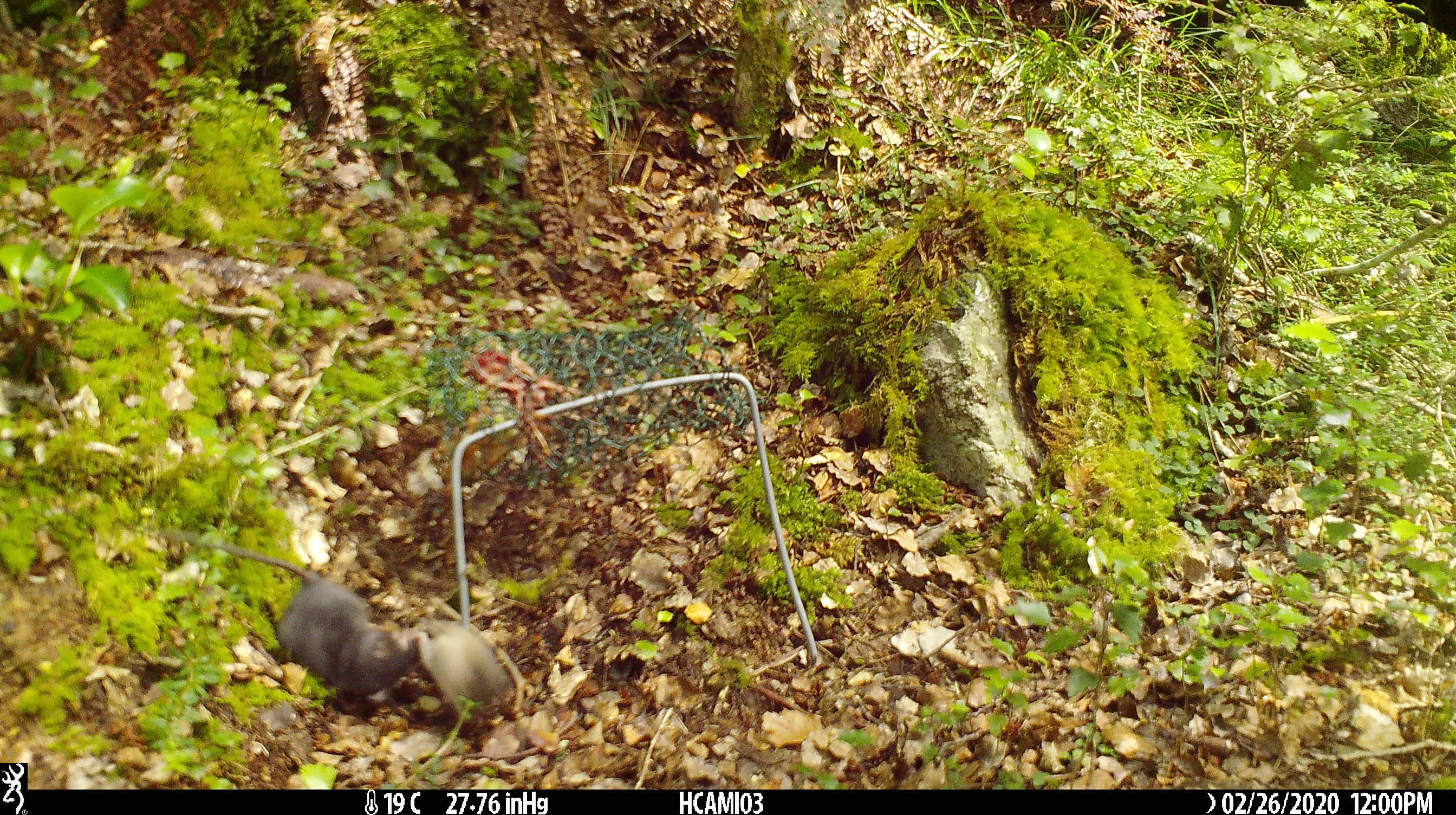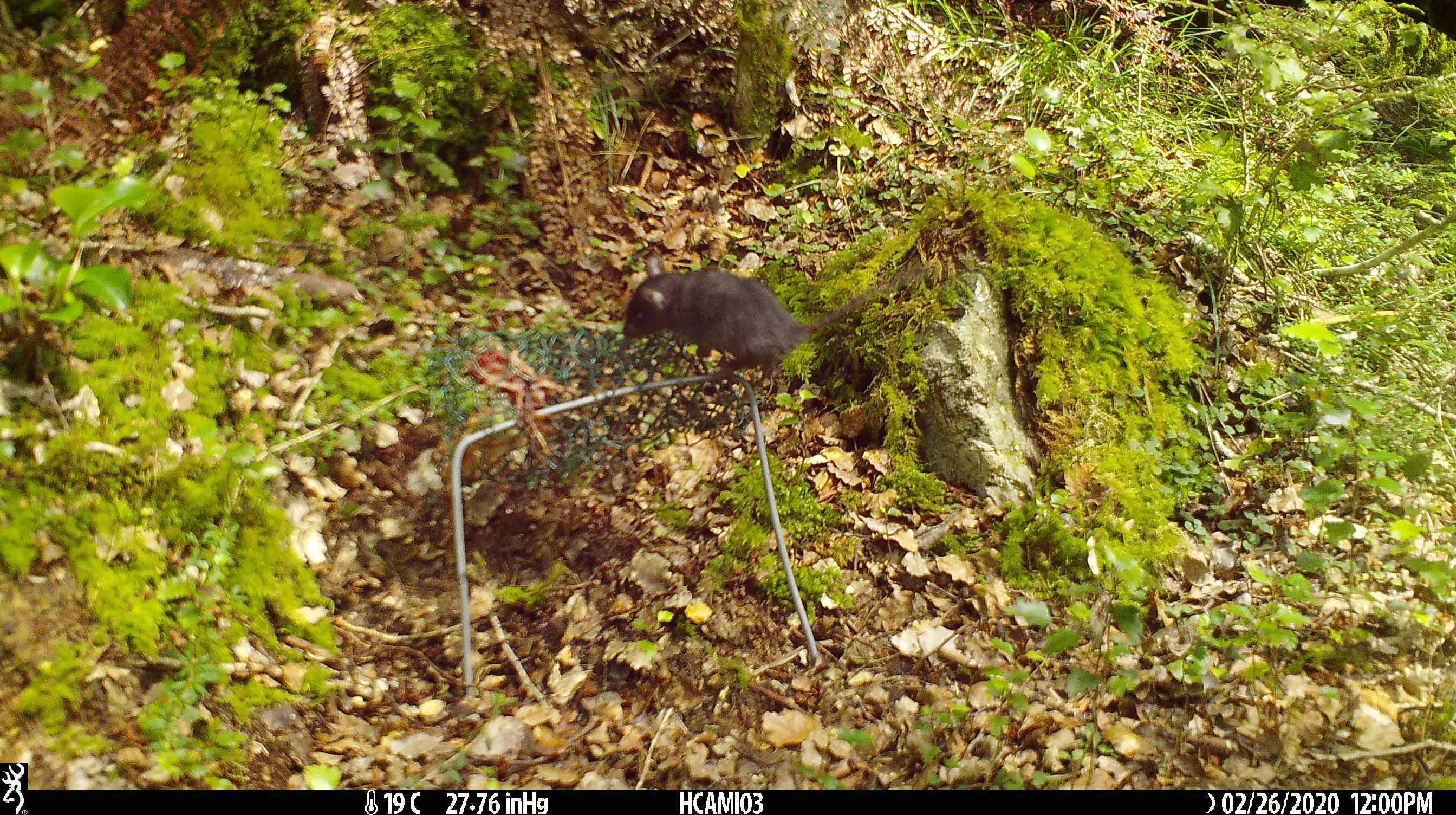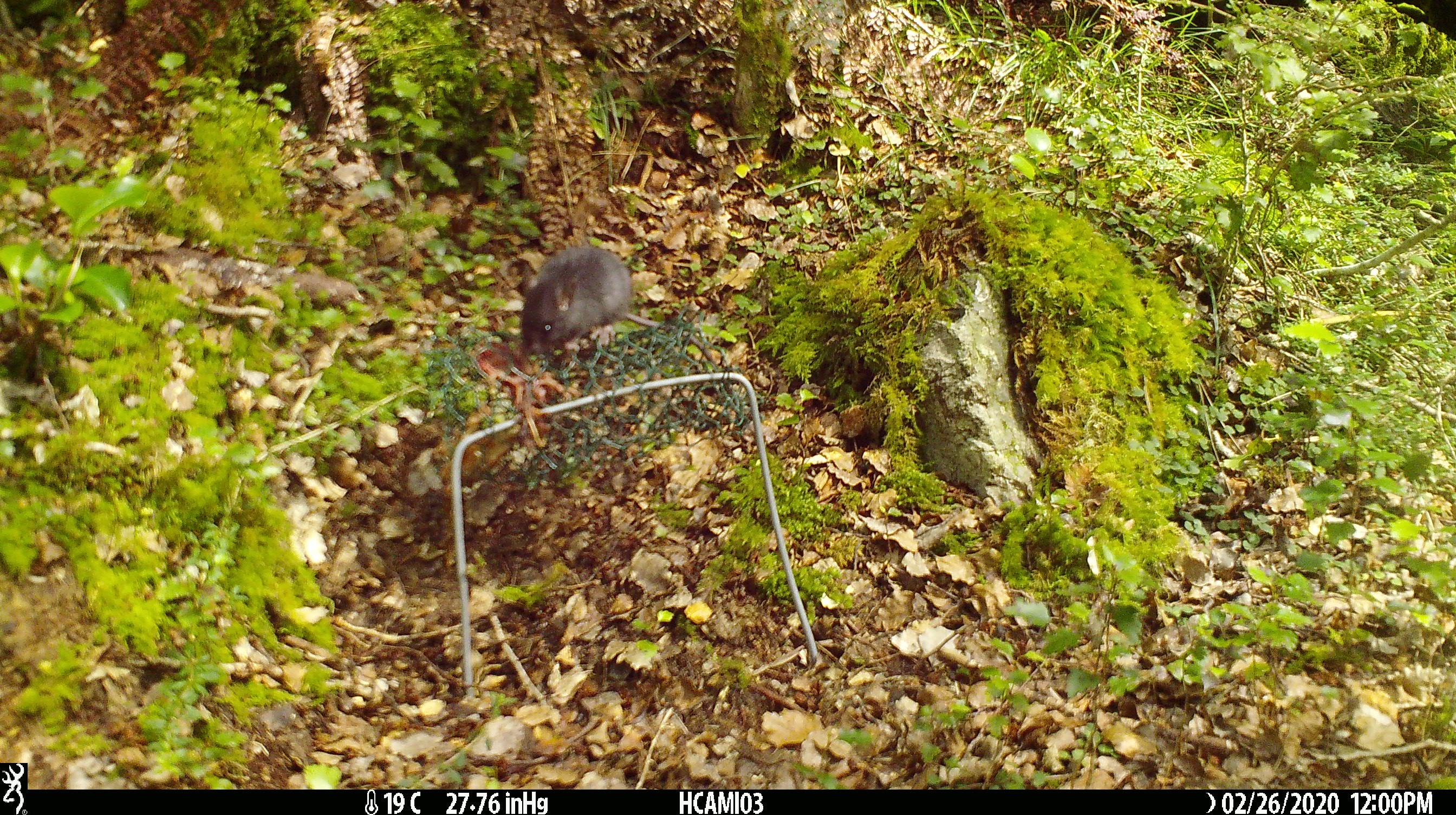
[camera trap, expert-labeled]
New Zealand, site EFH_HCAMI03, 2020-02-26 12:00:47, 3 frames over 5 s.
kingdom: Animalia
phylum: Chordata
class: Mammalia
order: Rodentia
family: Muridae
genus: Mus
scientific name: Mus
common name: mouse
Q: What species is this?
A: Mouse (Mus).